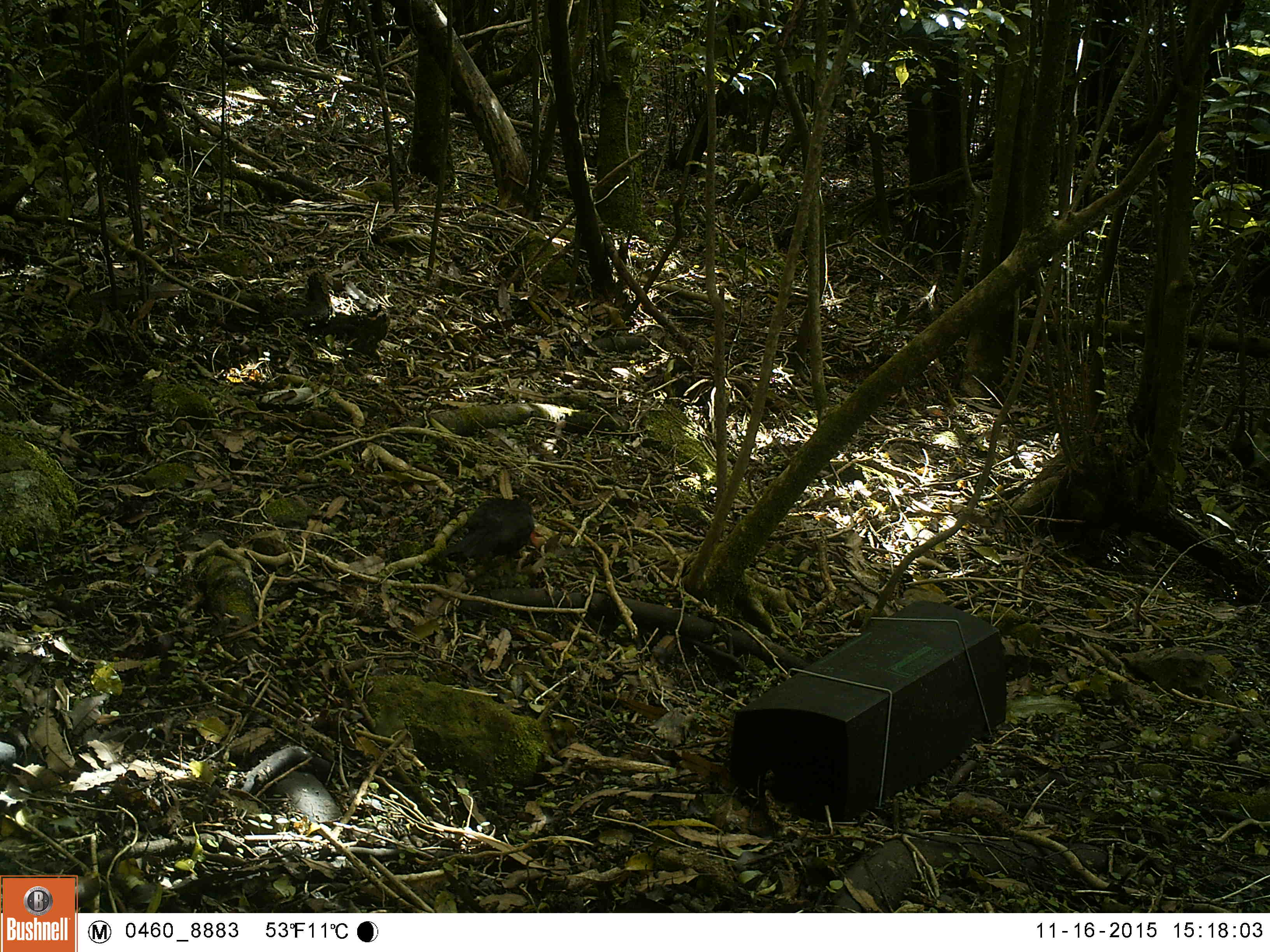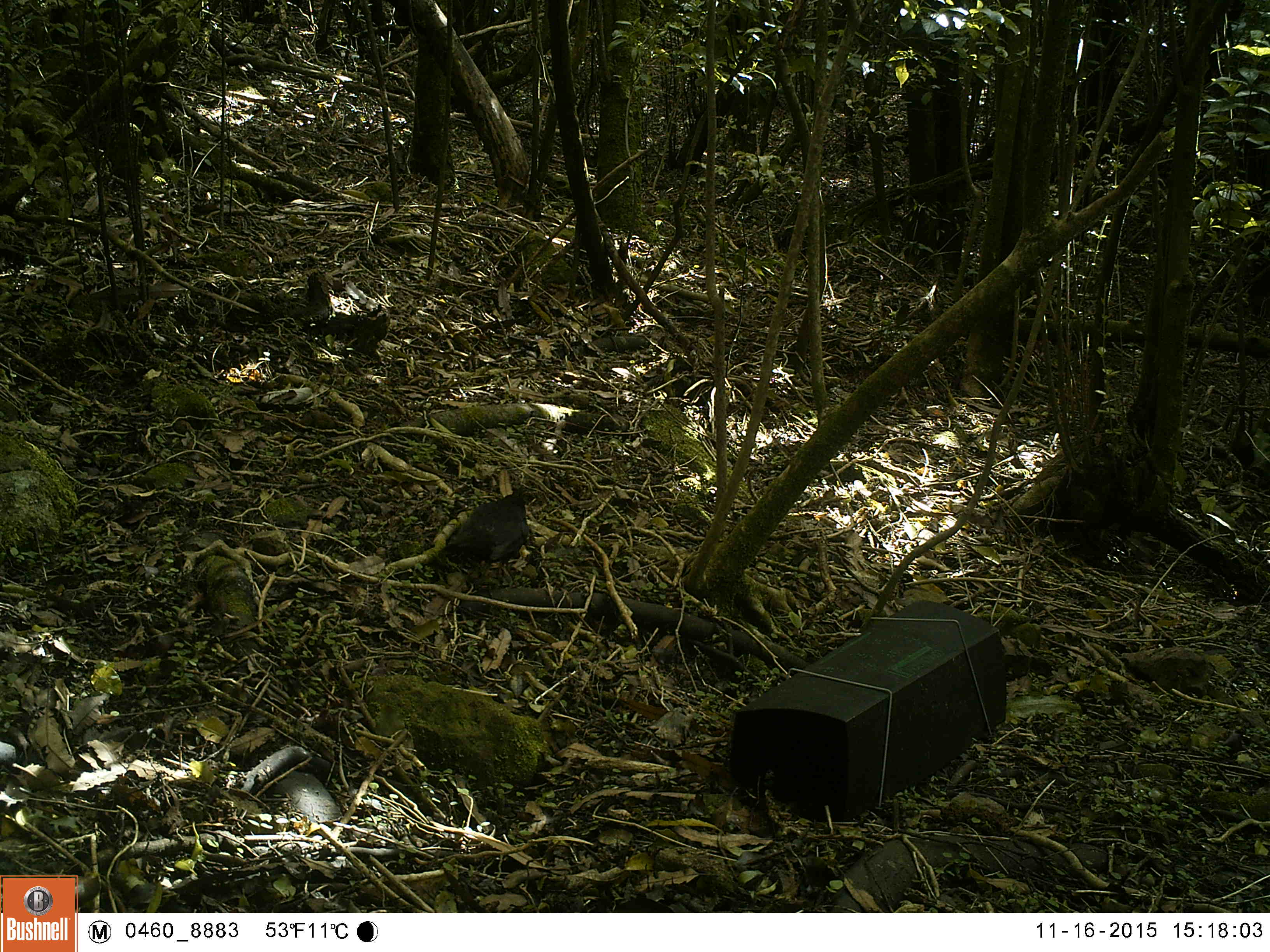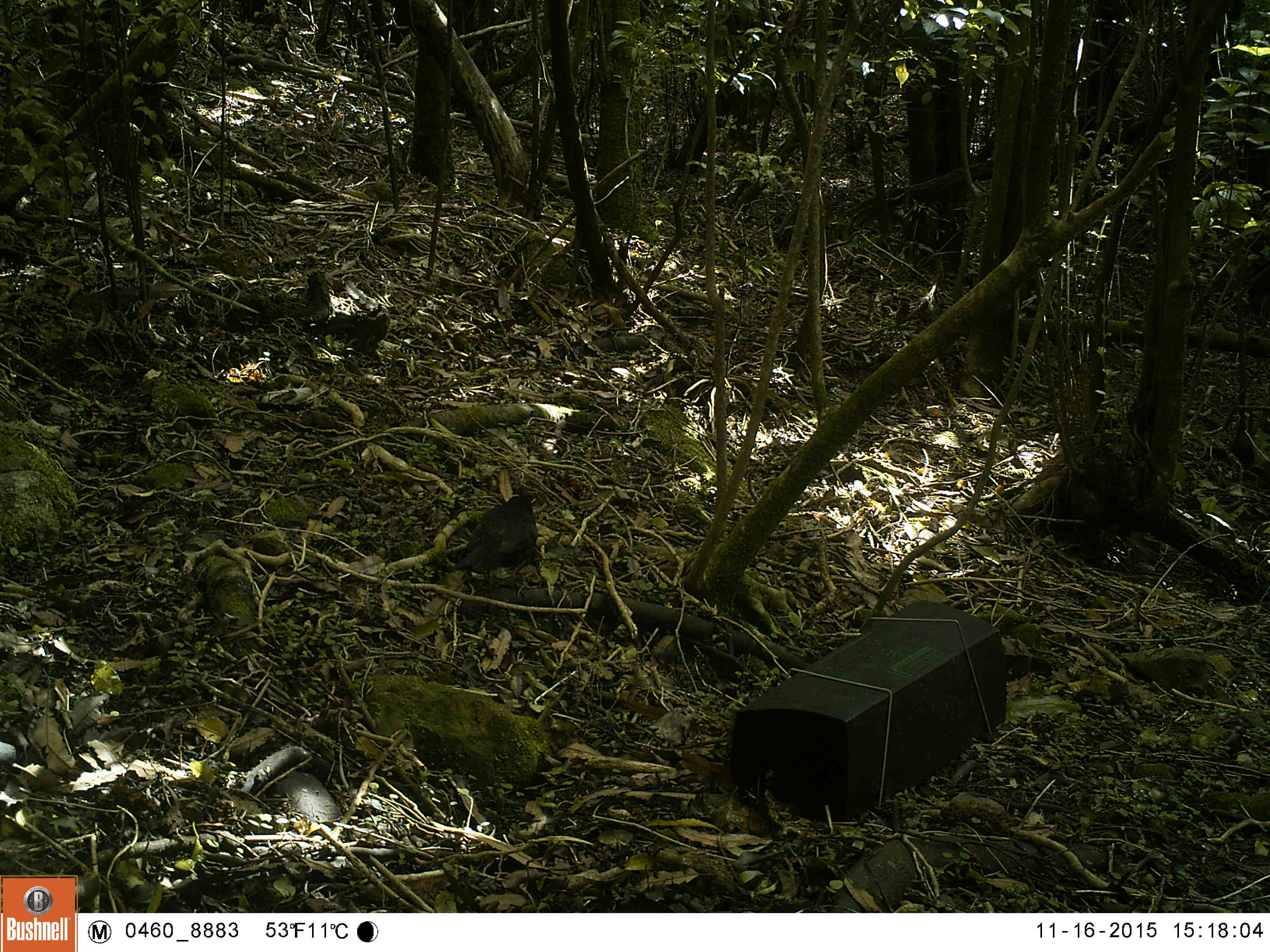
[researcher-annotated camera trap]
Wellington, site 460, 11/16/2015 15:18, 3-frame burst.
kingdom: Animalia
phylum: Chordata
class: Aves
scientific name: Aves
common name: bird